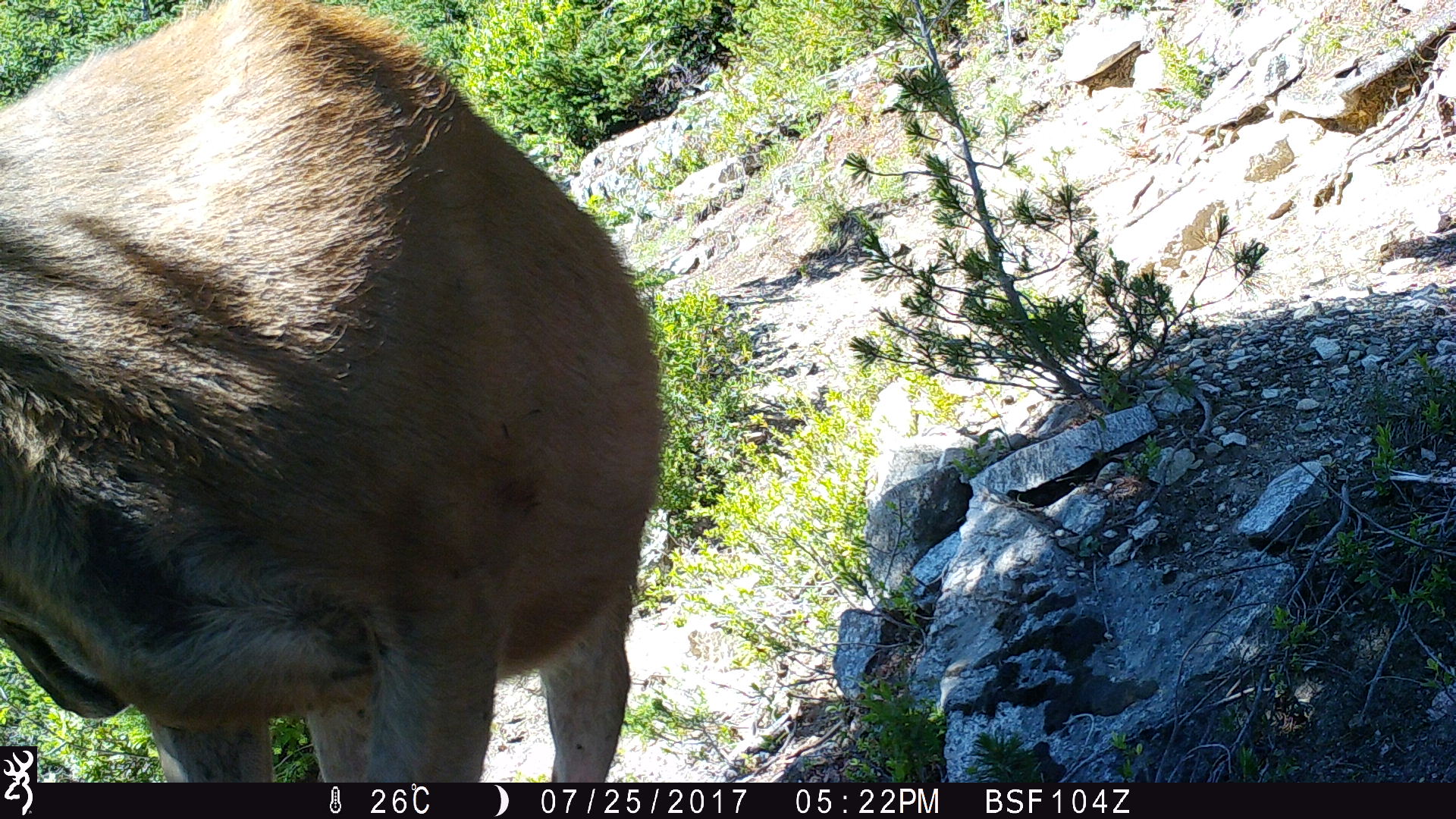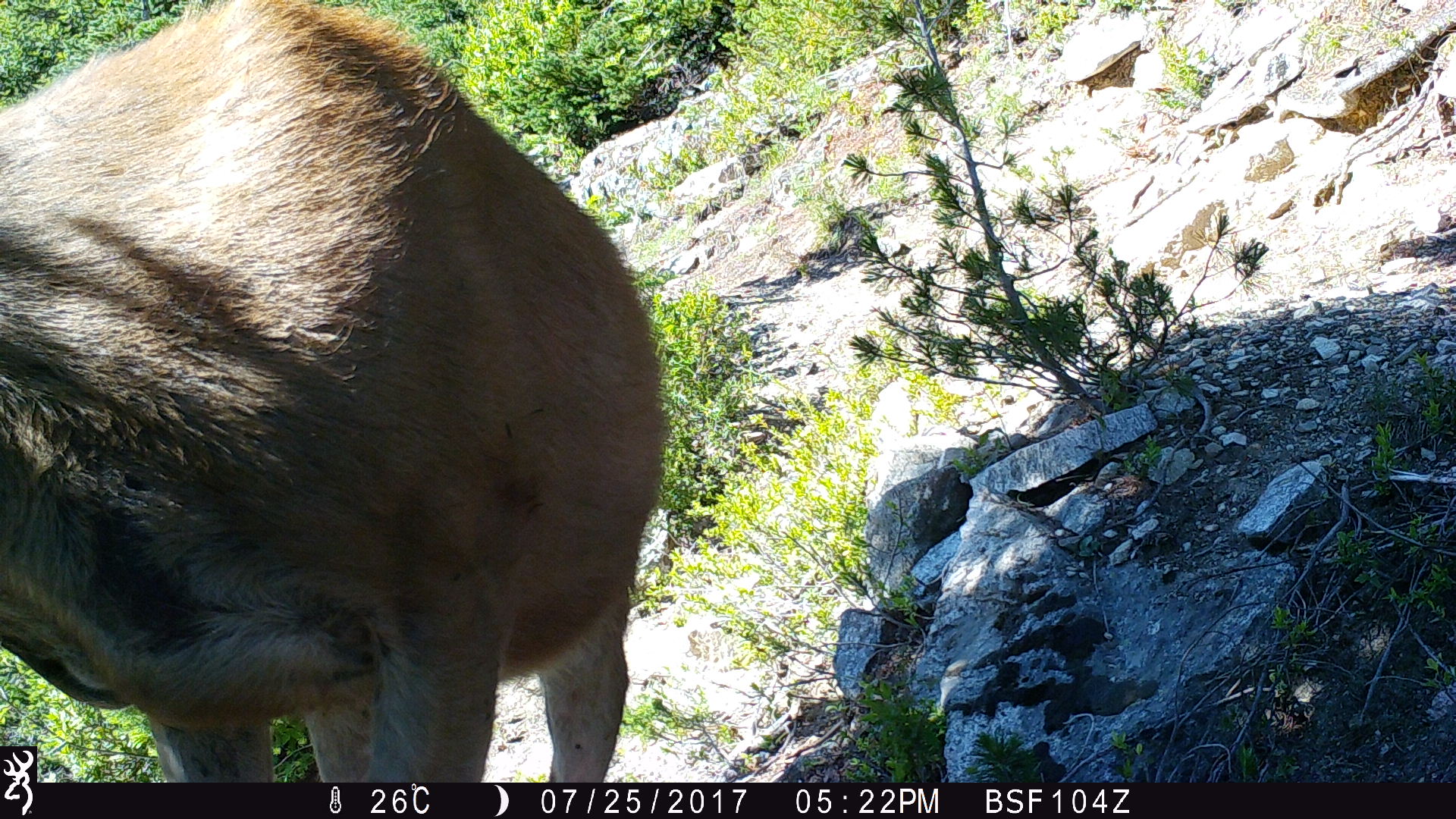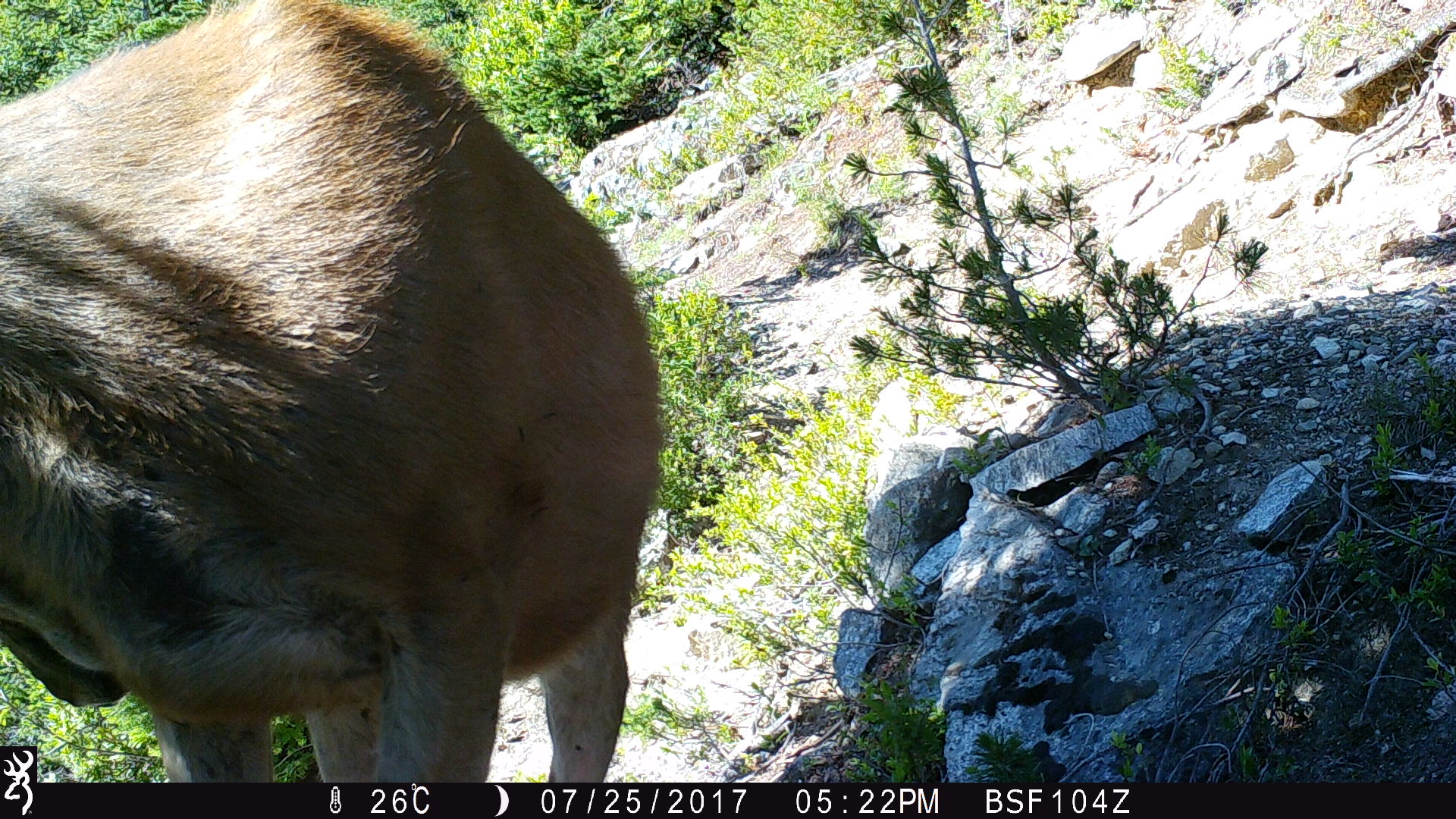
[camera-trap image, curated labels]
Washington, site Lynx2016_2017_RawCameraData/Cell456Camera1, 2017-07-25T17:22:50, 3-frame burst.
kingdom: Animalia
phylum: Chordata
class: Mammalia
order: Artiodactyla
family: Cervidae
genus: Odocoileus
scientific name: Odocoileus hemionus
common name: mule deer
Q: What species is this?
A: Odocoileus hemionus (mule deer).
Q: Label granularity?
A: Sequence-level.